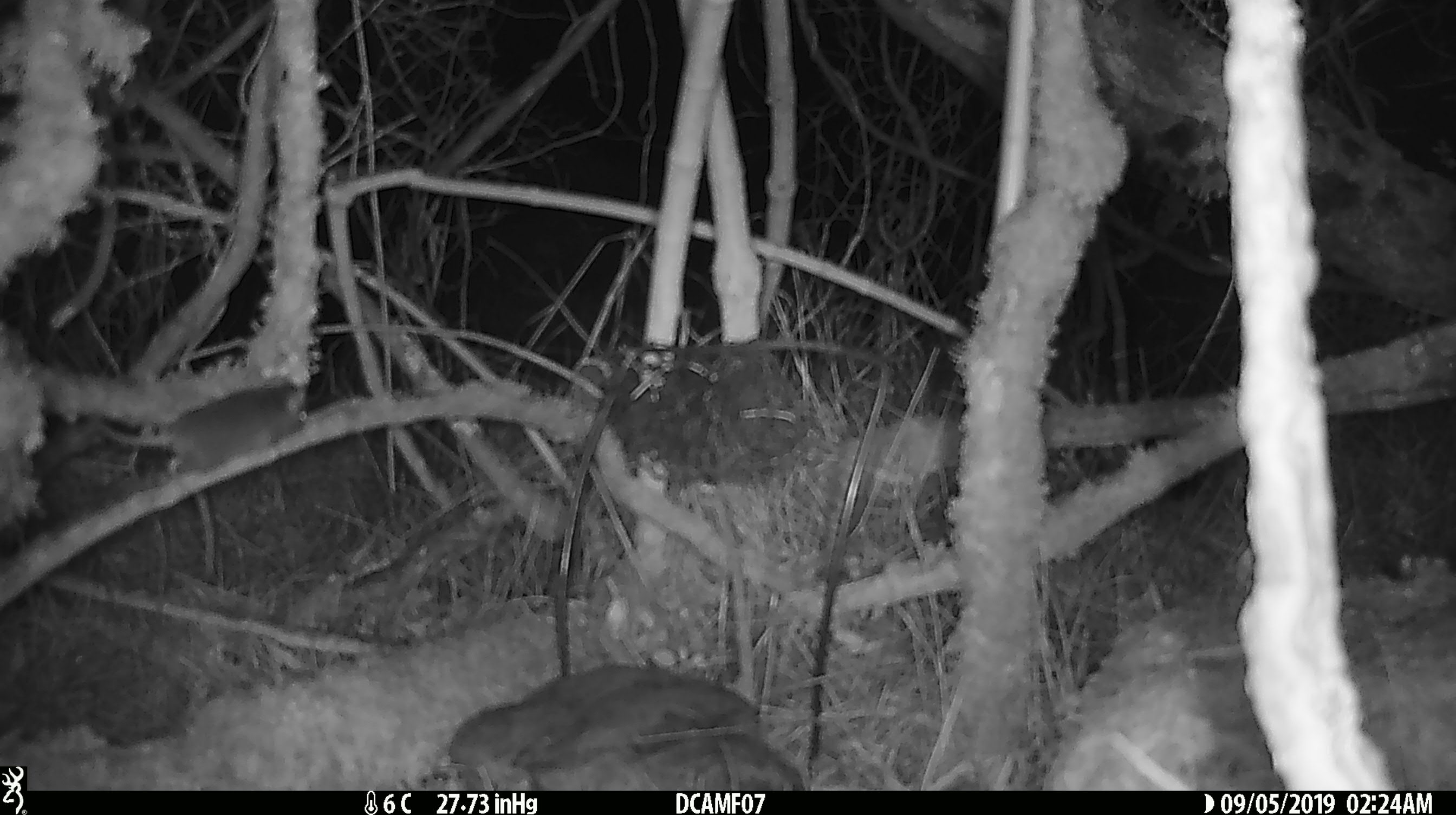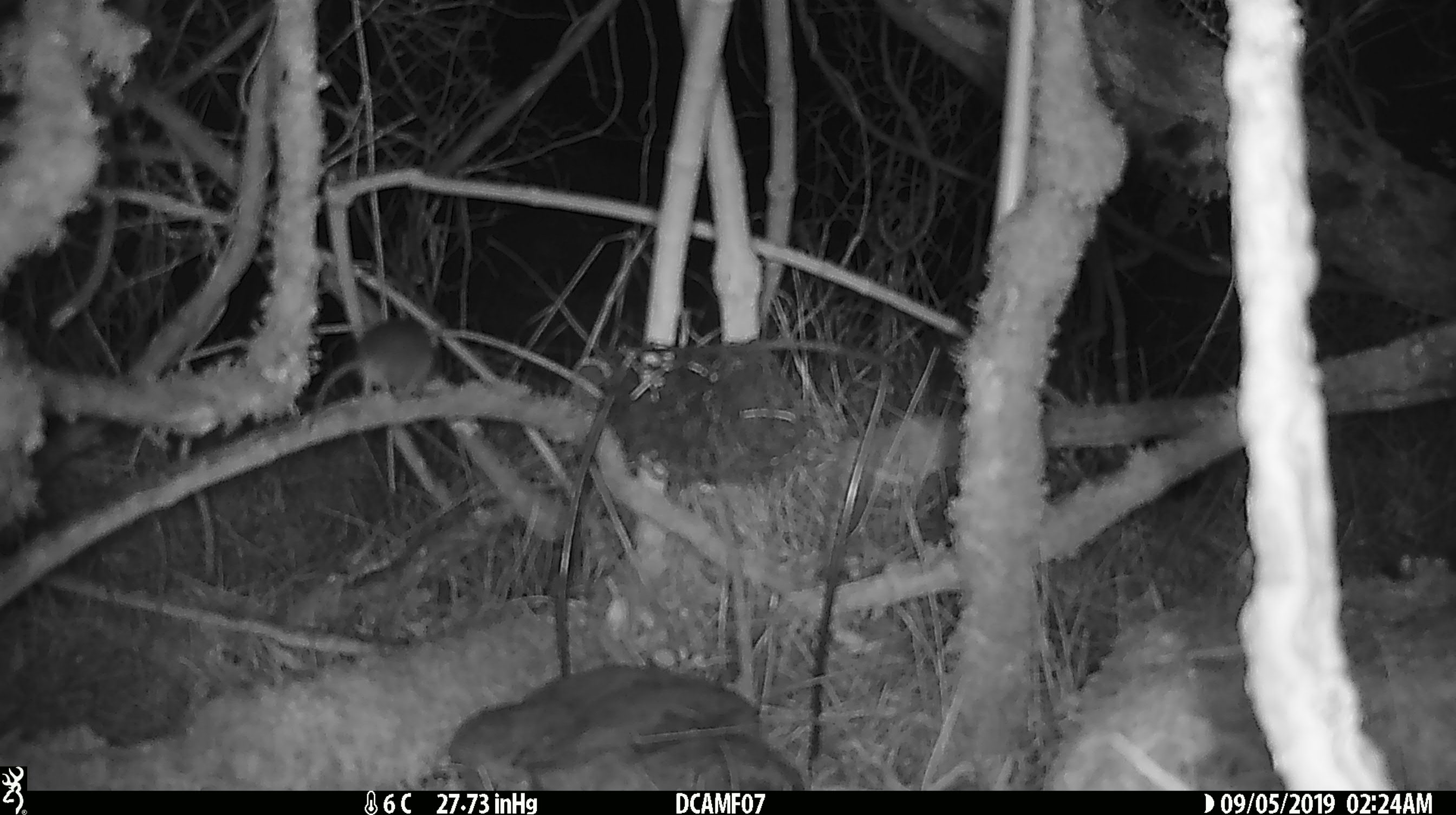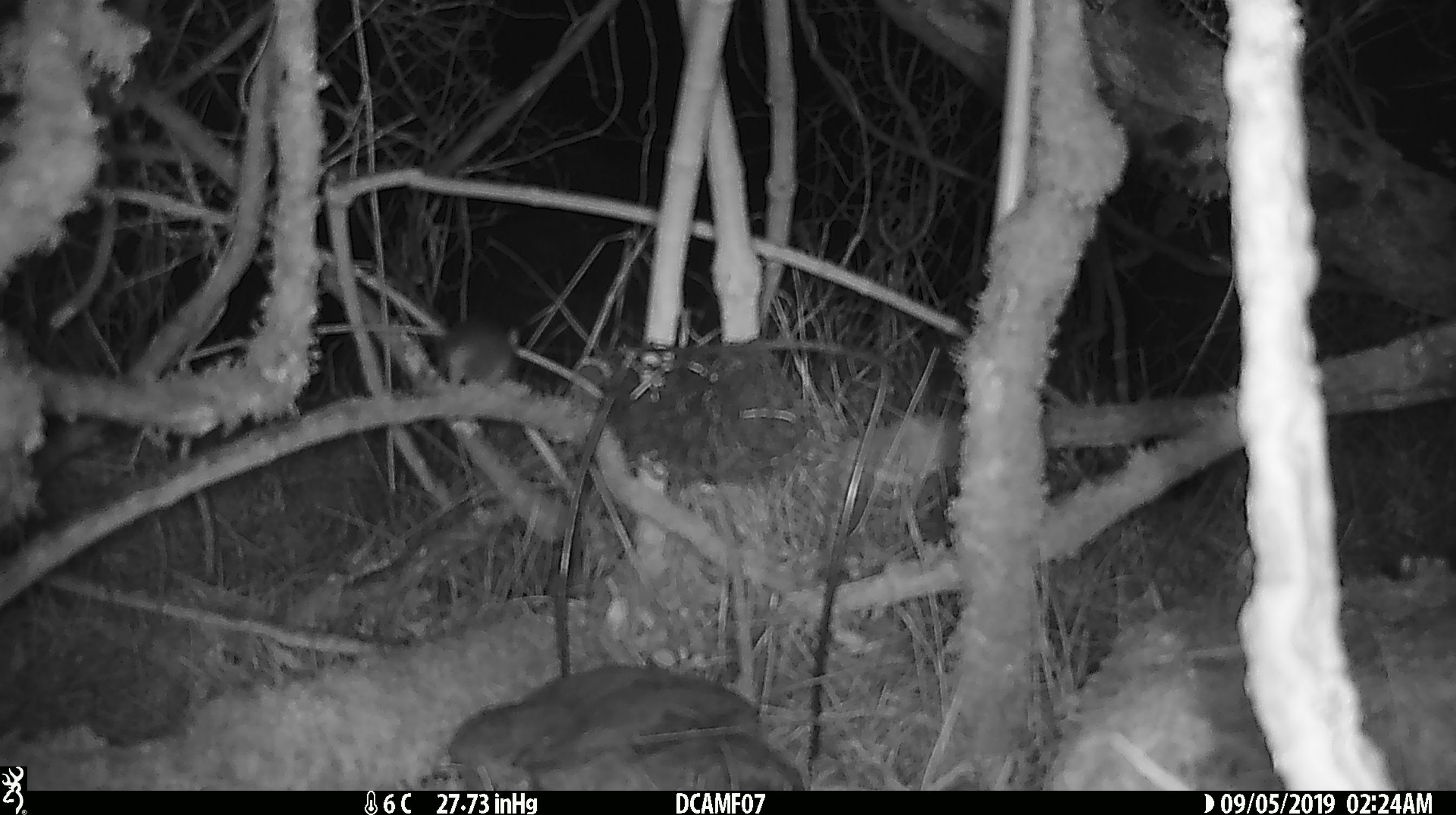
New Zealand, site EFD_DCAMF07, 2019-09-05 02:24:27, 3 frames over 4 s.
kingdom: Animalia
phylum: Chordata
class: Mammalia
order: Rodentia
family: Muridae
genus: Mus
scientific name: Mus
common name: mouse